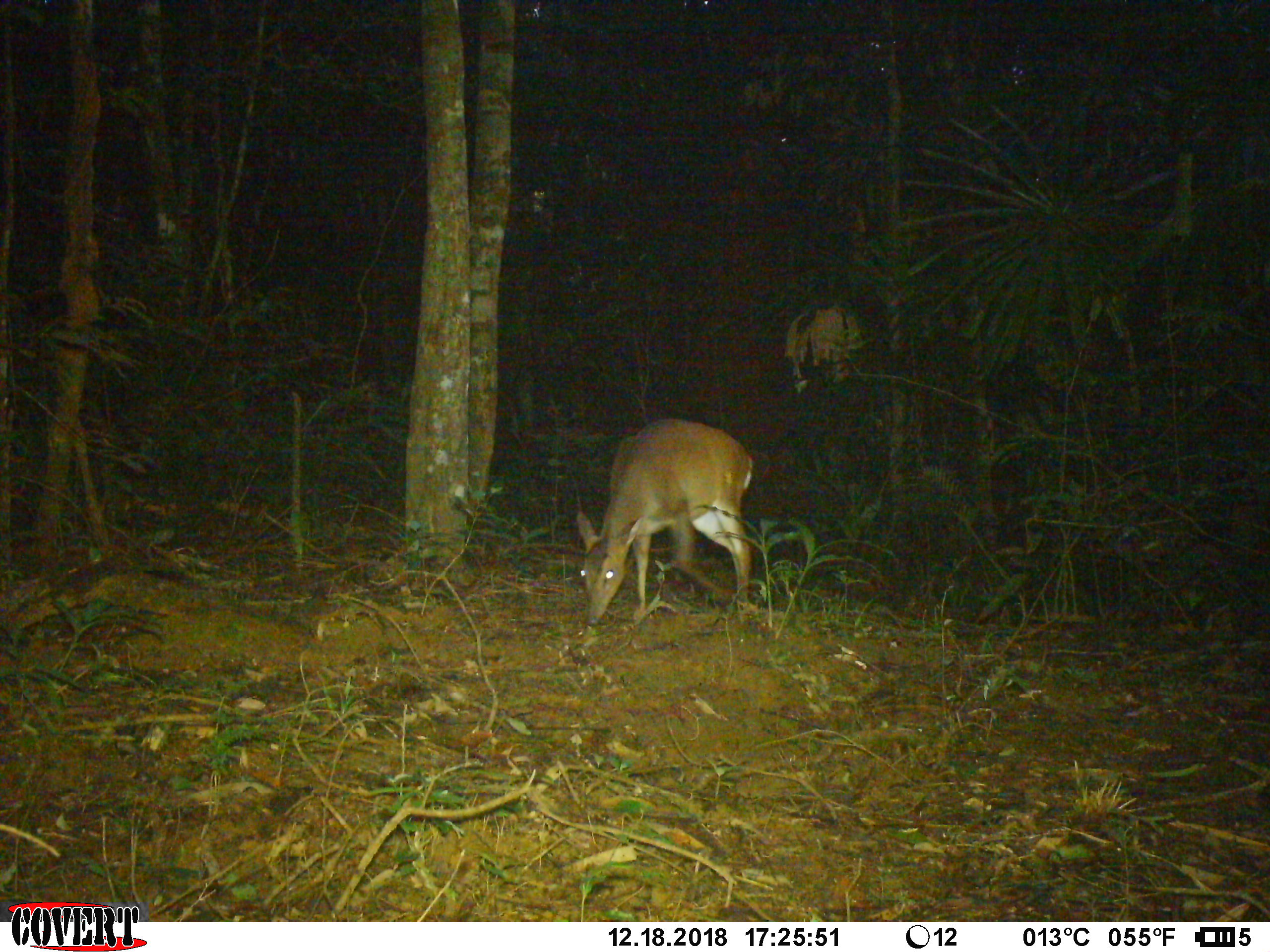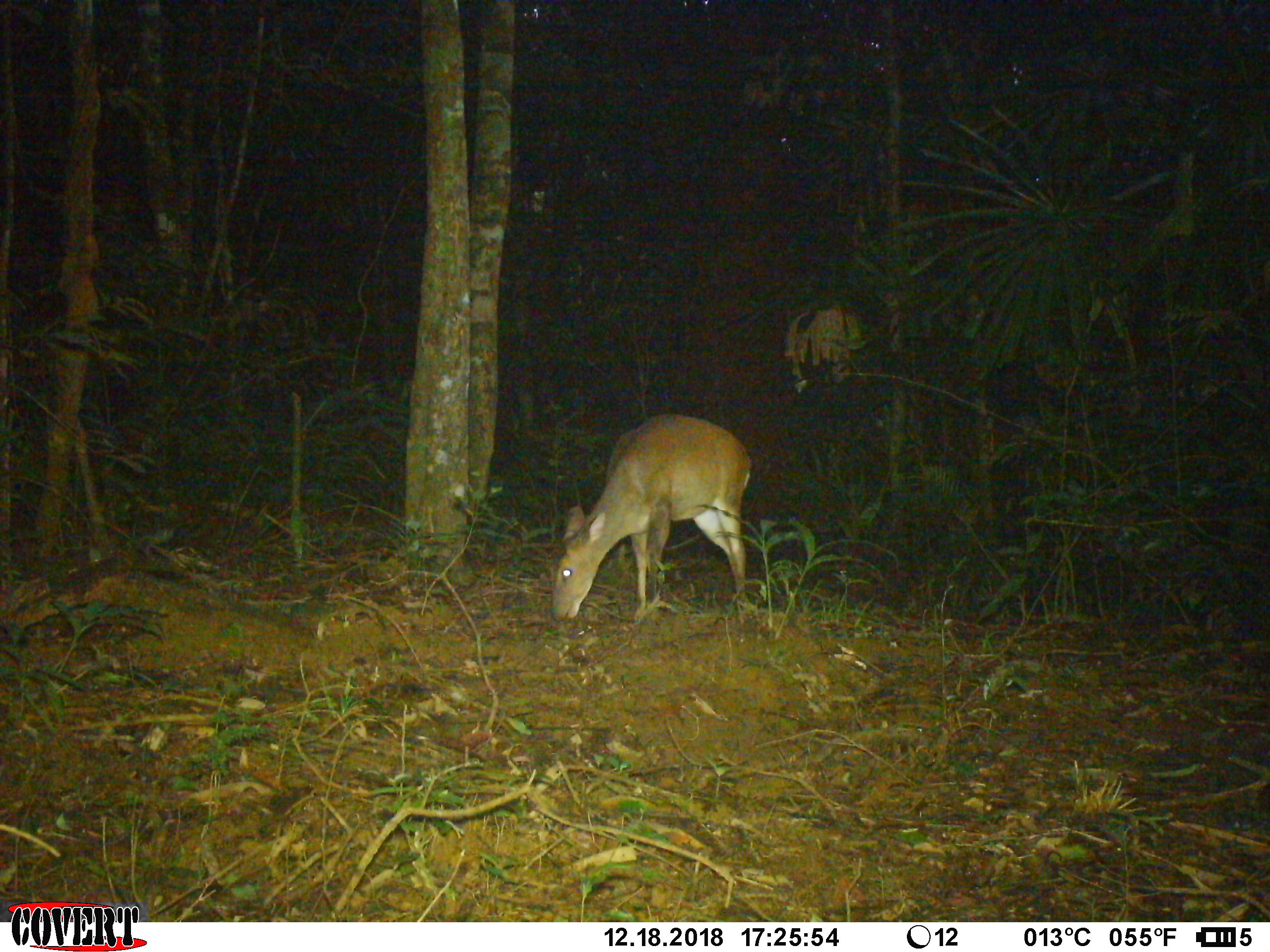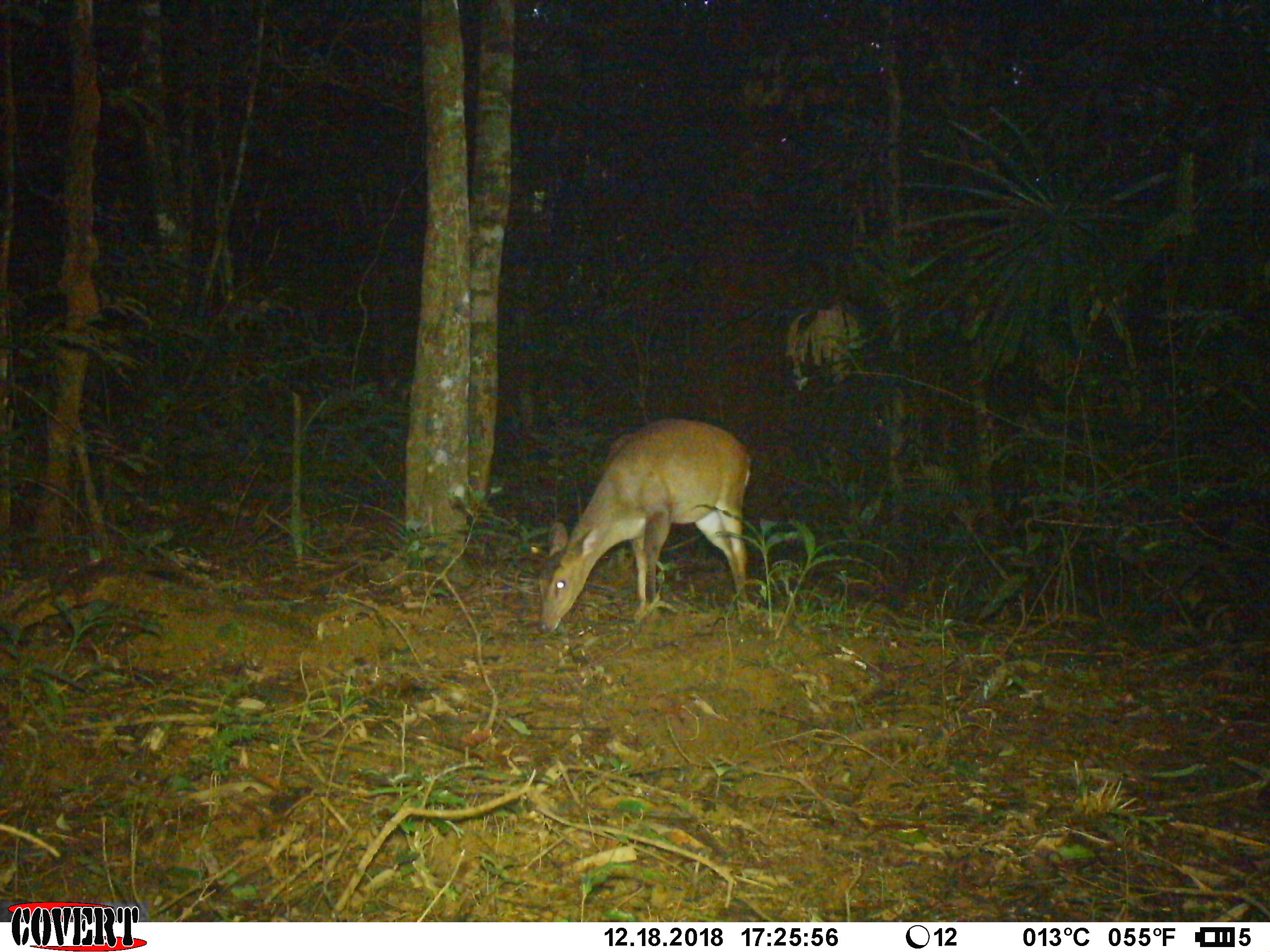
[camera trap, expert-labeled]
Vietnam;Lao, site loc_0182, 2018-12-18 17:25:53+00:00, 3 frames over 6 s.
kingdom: Animalia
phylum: Chordata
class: Mammalia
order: Artiodactyla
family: Cervidae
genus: Muntiacus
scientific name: Muntiacus vuquangensis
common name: large-antlered muntjac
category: large antlered muntjac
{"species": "large antlered muntjac (large-antlered muntjac) (Muntiacus vuquangensis)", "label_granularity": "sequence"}